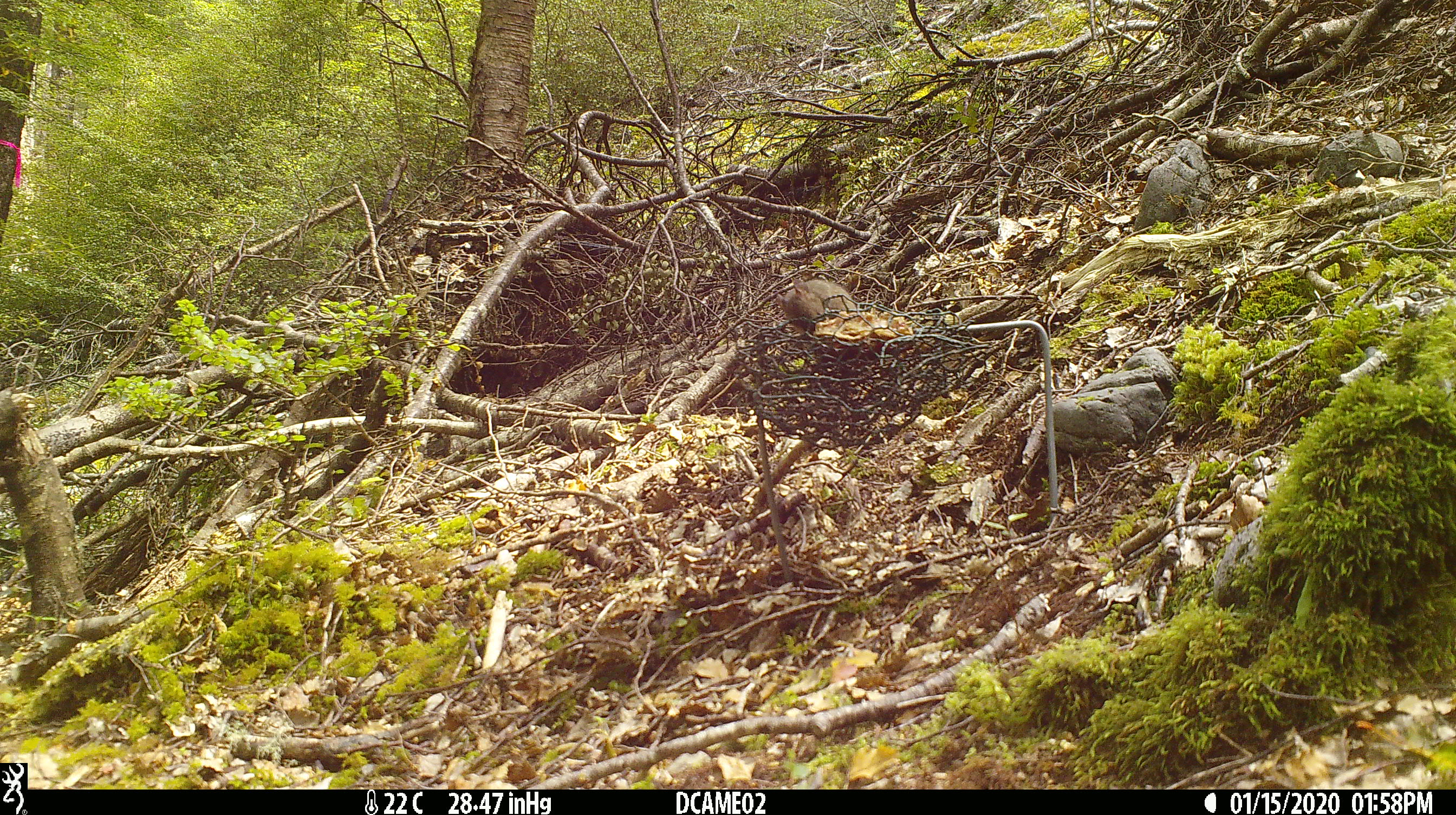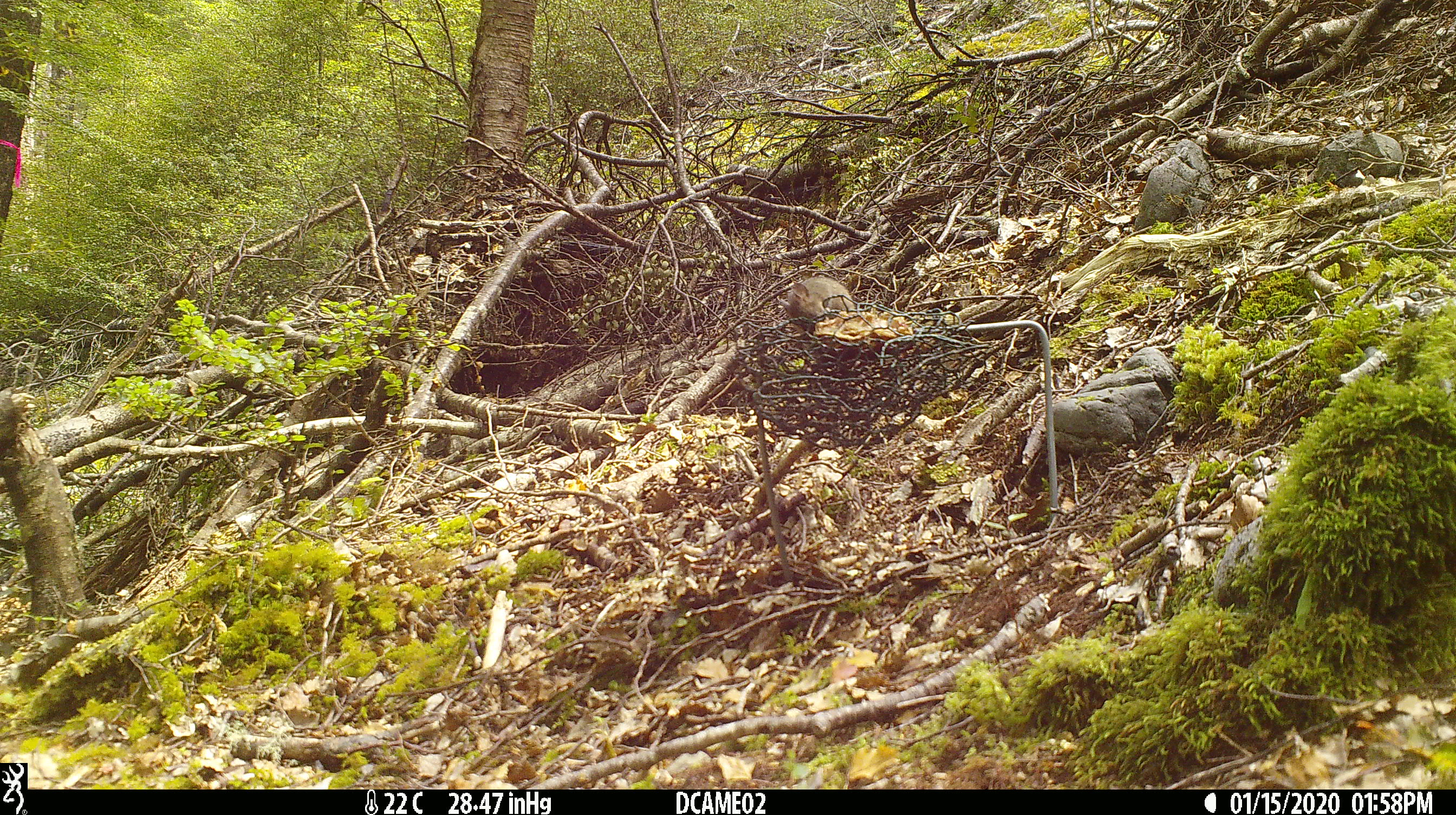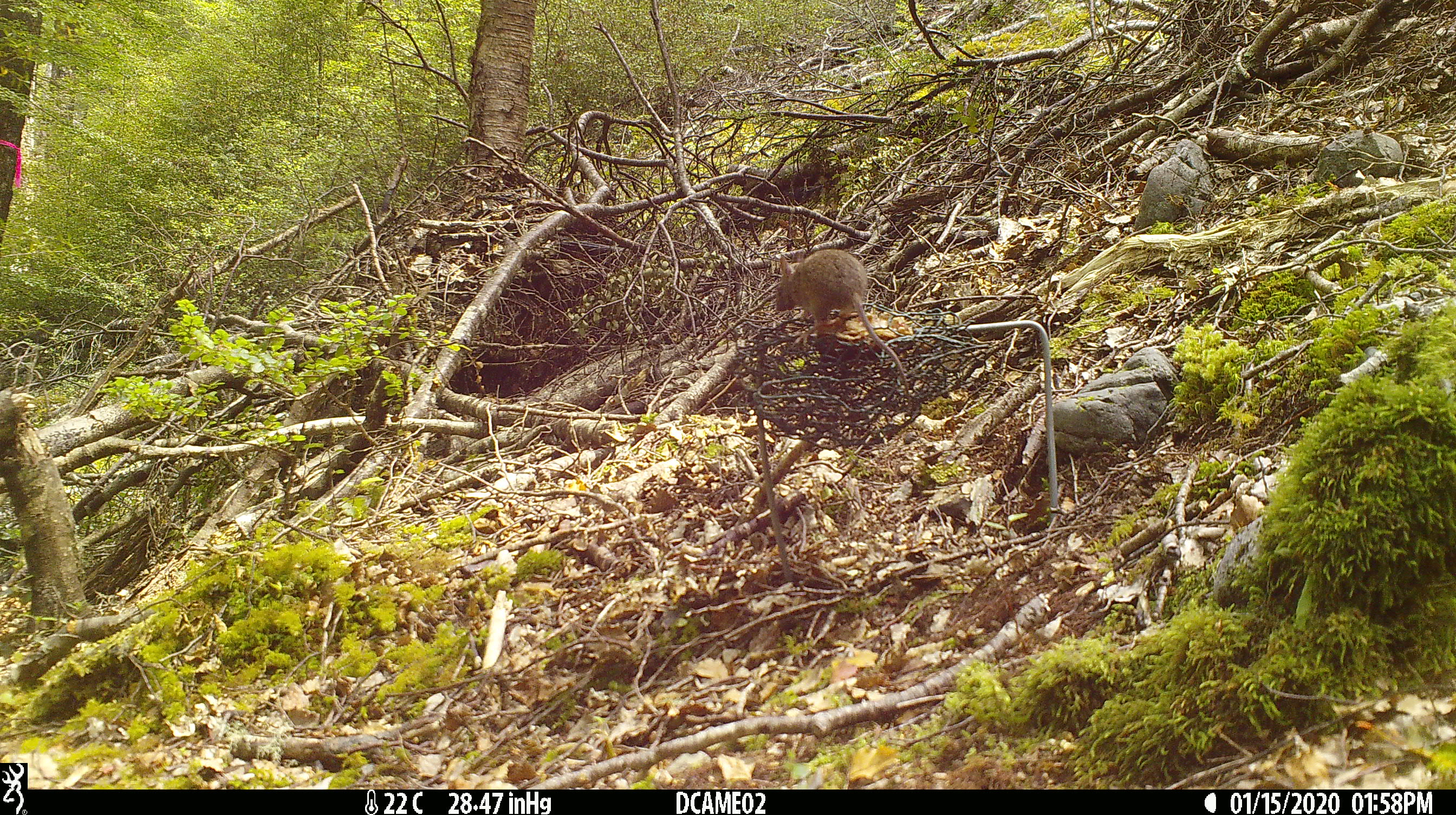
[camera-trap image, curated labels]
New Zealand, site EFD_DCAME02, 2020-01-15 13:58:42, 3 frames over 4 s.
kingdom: Animalia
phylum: Chordata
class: Mammalia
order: Rodentia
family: Muridae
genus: Mus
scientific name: Mus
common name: mouse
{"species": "mouse (Mus)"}